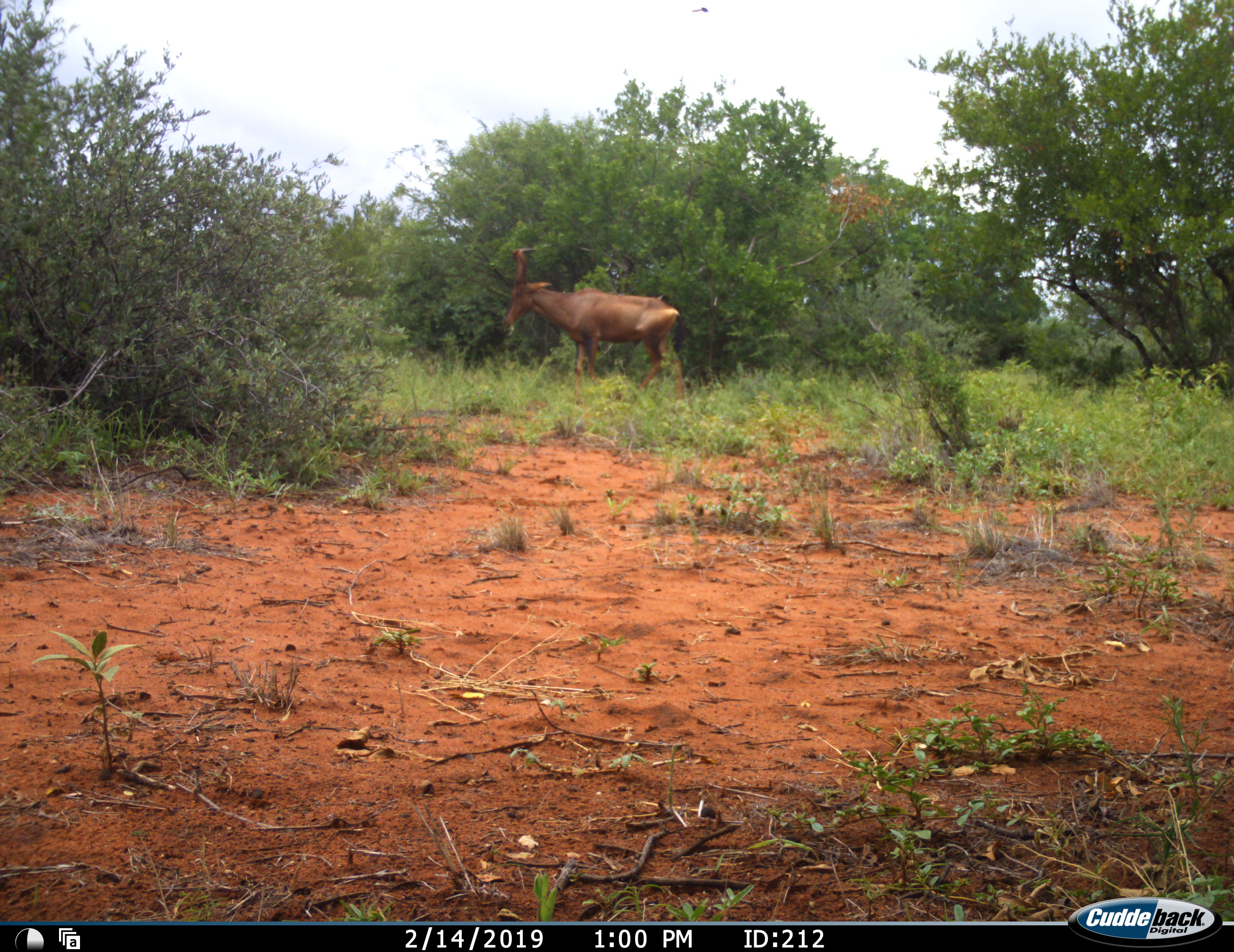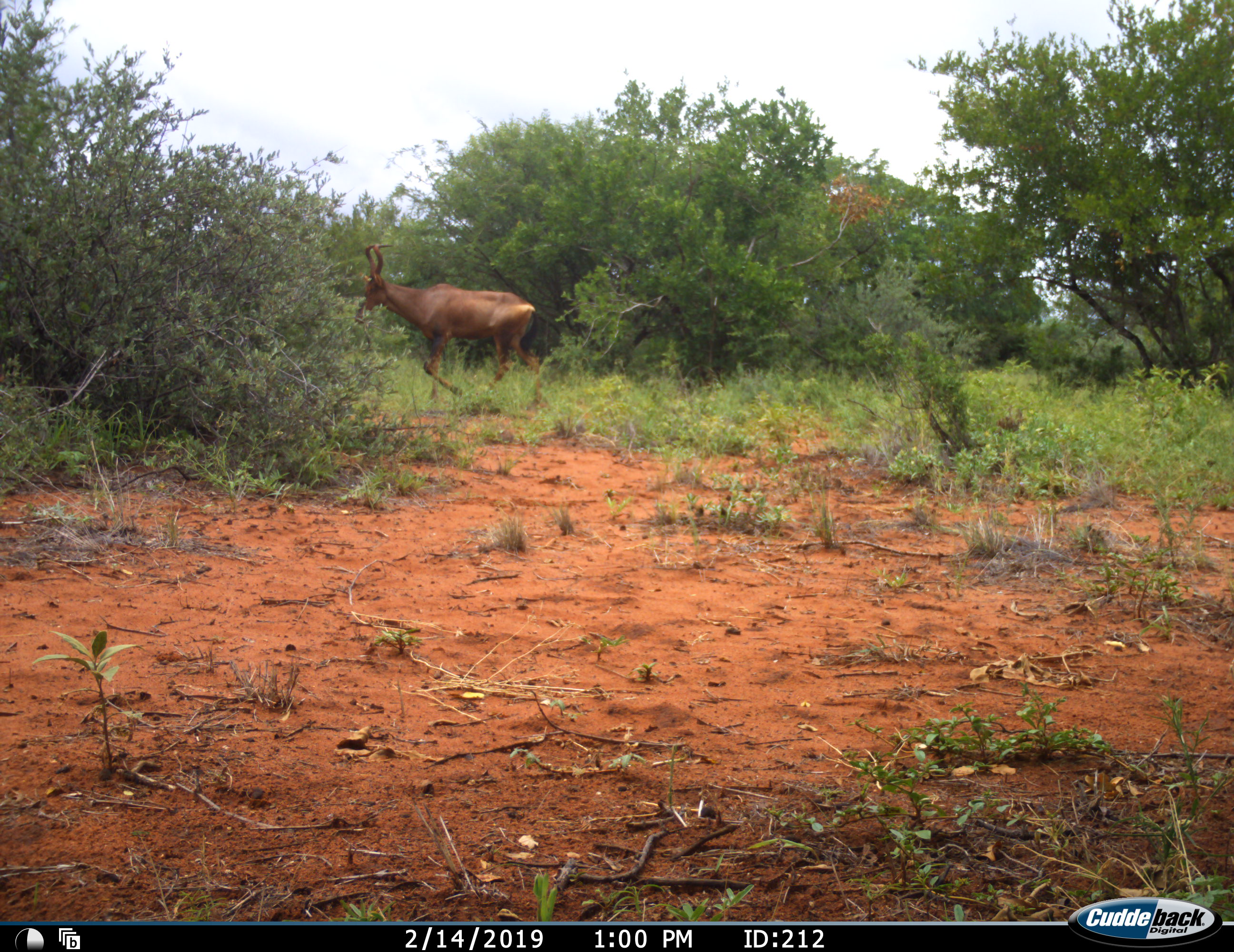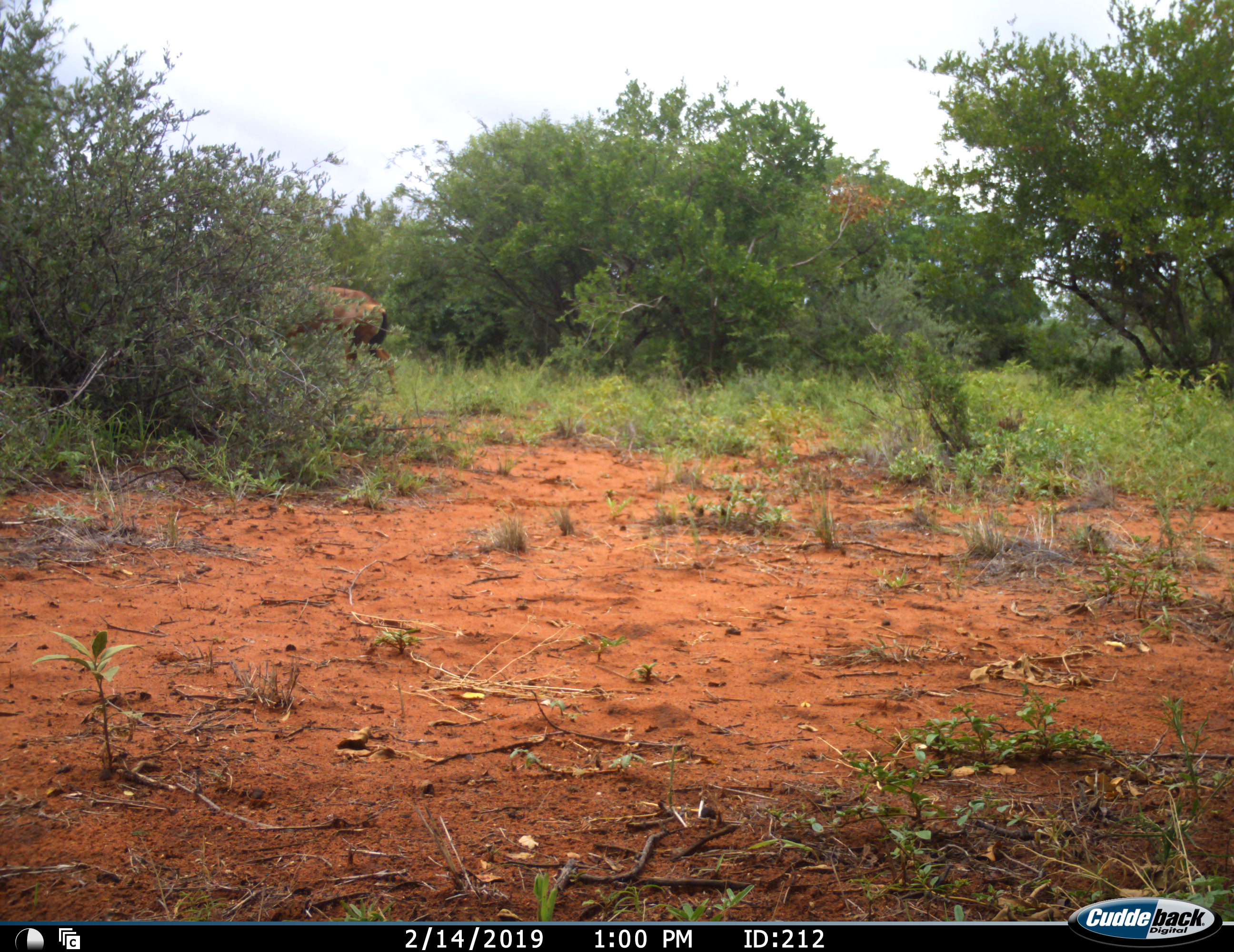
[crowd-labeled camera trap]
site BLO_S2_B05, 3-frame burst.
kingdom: Animalia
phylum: Chordata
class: Mammalia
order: Artiodactyla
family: Bovidae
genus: Alcelaphus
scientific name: Alcelaphus buselaphus caama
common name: red hartebeest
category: hartebeestred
Hartebeestred (red hartebeest) (Alcelaphus buselaphus caama), count 1. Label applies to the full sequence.